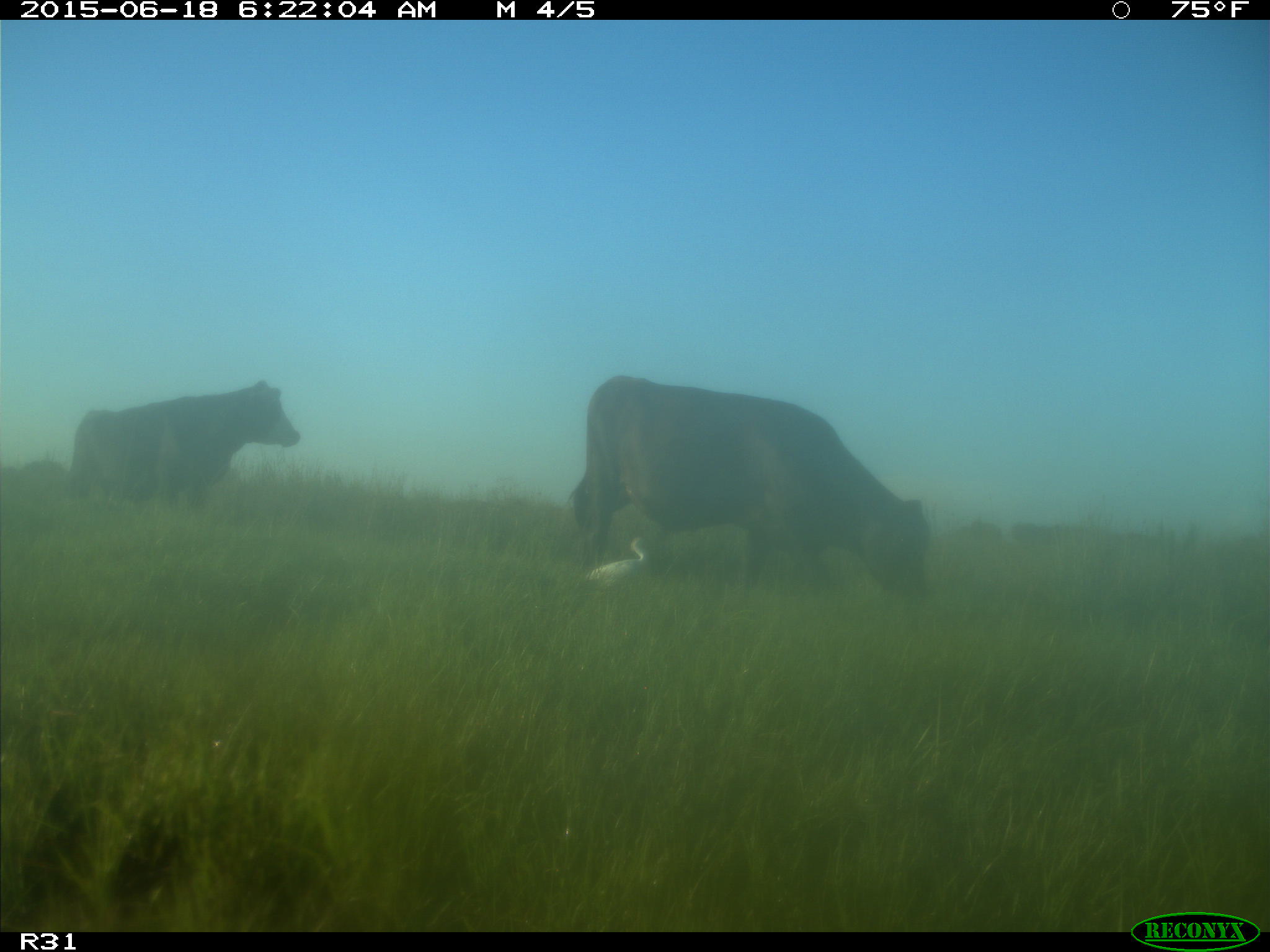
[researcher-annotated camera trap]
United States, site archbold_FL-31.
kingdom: Animalia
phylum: Chordata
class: Mammalia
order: Artiodactyla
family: Bovidae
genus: Bos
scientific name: Bos taurus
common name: domestic cow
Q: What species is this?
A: Bos taurus (domestic cow).